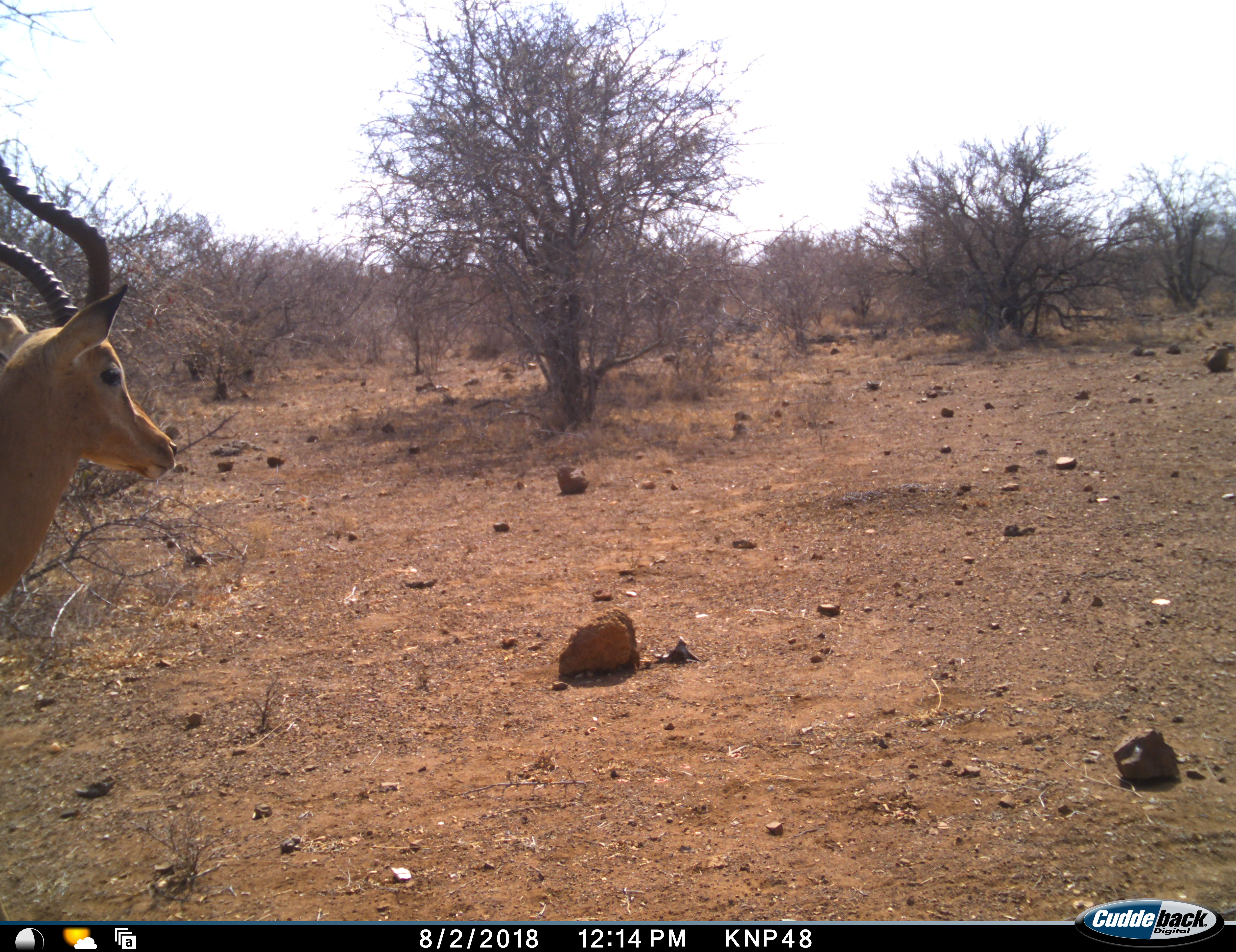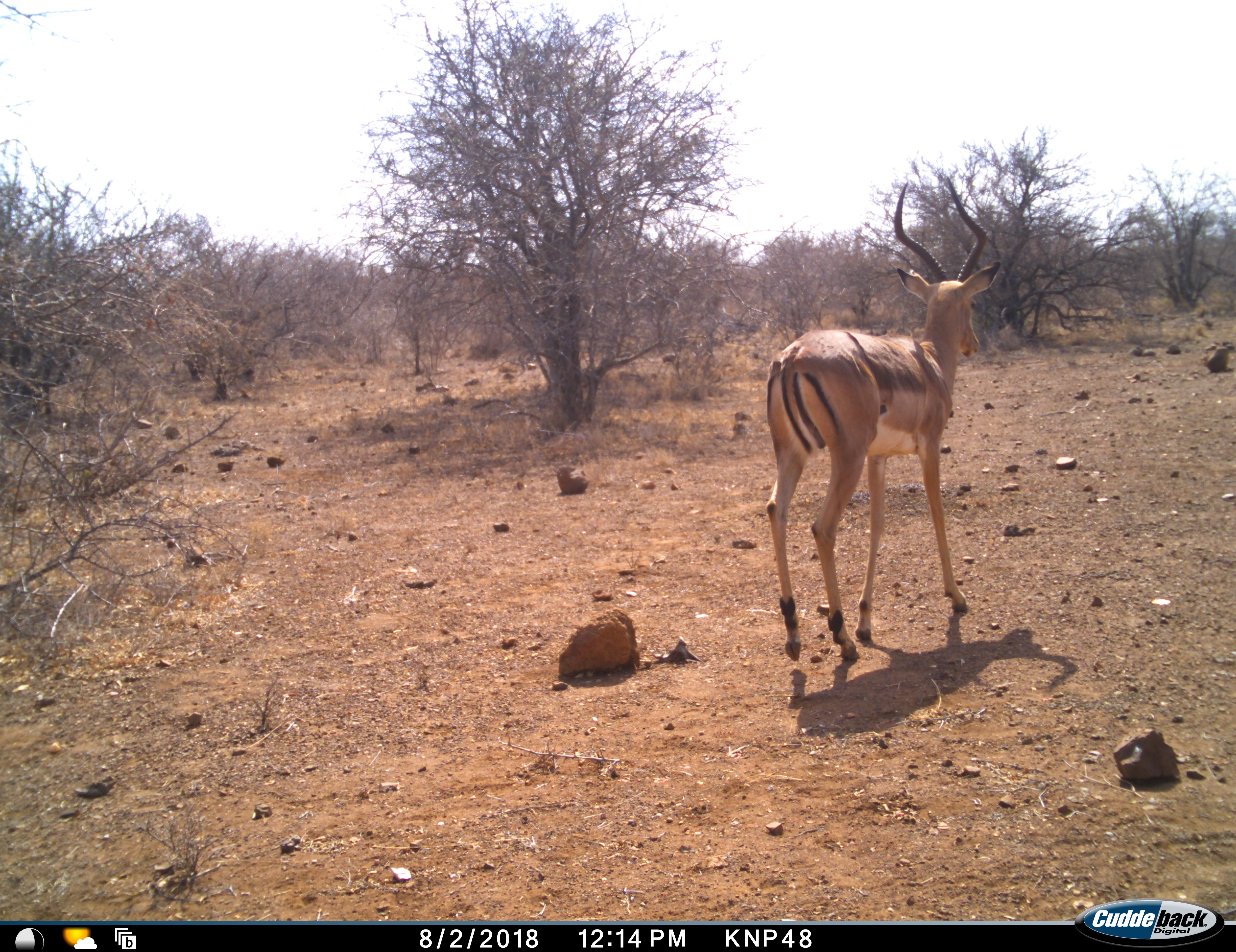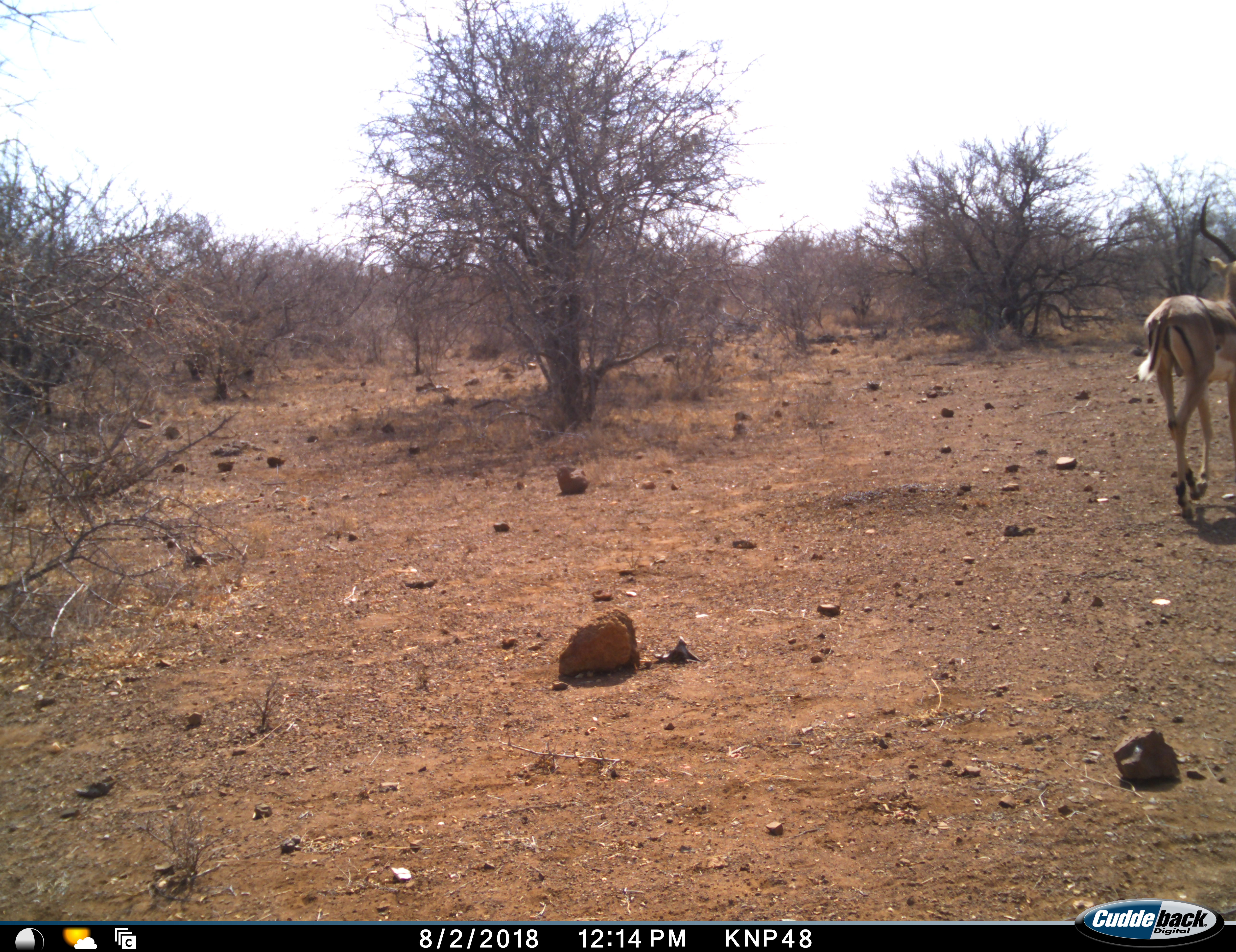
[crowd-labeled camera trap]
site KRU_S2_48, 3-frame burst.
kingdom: Animalia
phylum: Chordata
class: Mammalia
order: Artiodactyla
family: Bovidae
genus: Aepyceros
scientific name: Aepyceros melampus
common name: impala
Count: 1.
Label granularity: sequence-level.